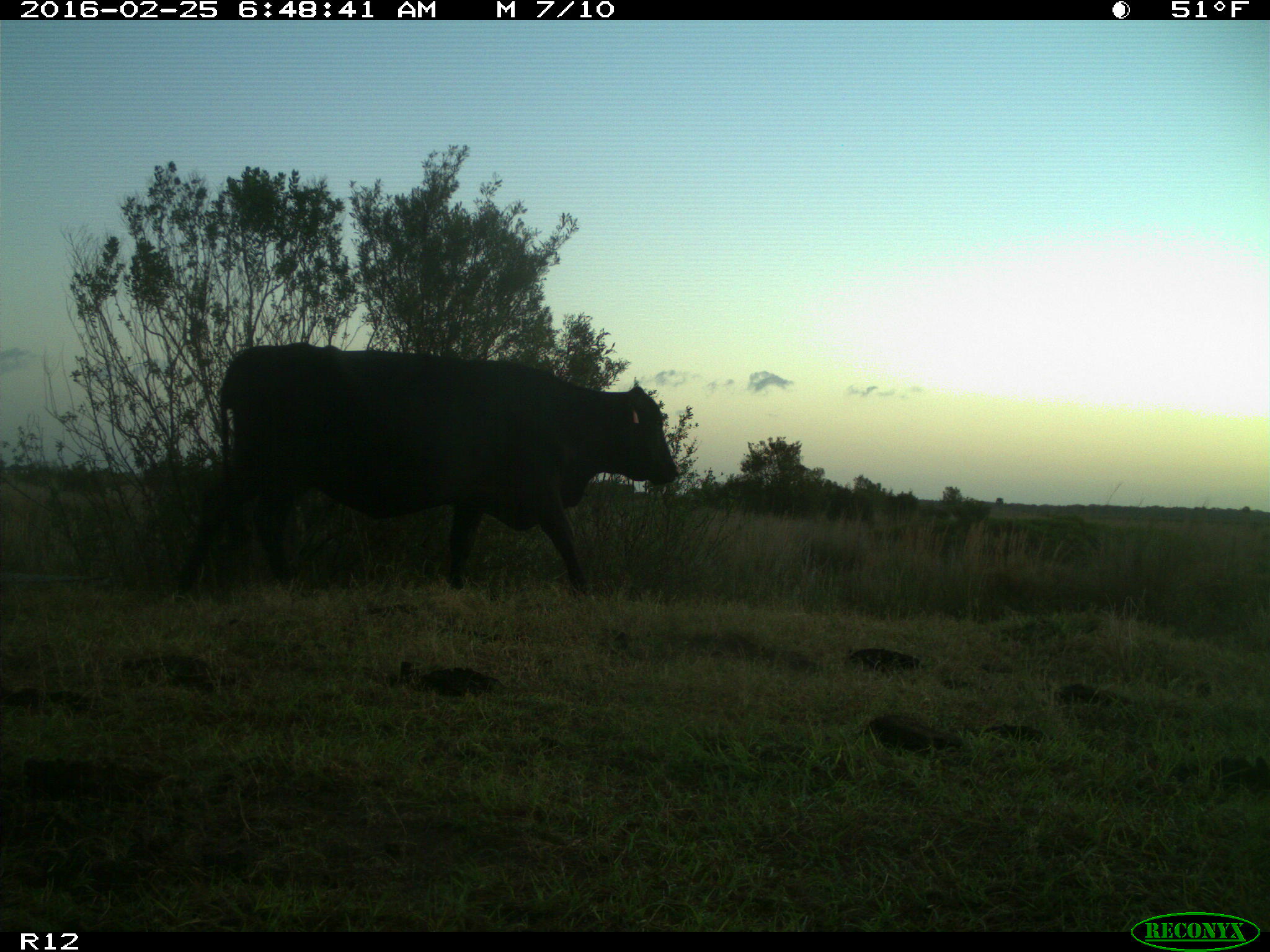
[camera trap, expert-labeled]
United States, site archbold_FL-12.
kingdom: Animalia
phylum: Chordata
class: Mammalia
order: Artiodactyla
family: Bovidae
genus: Bos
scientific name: Bos taurus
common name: domestic cow